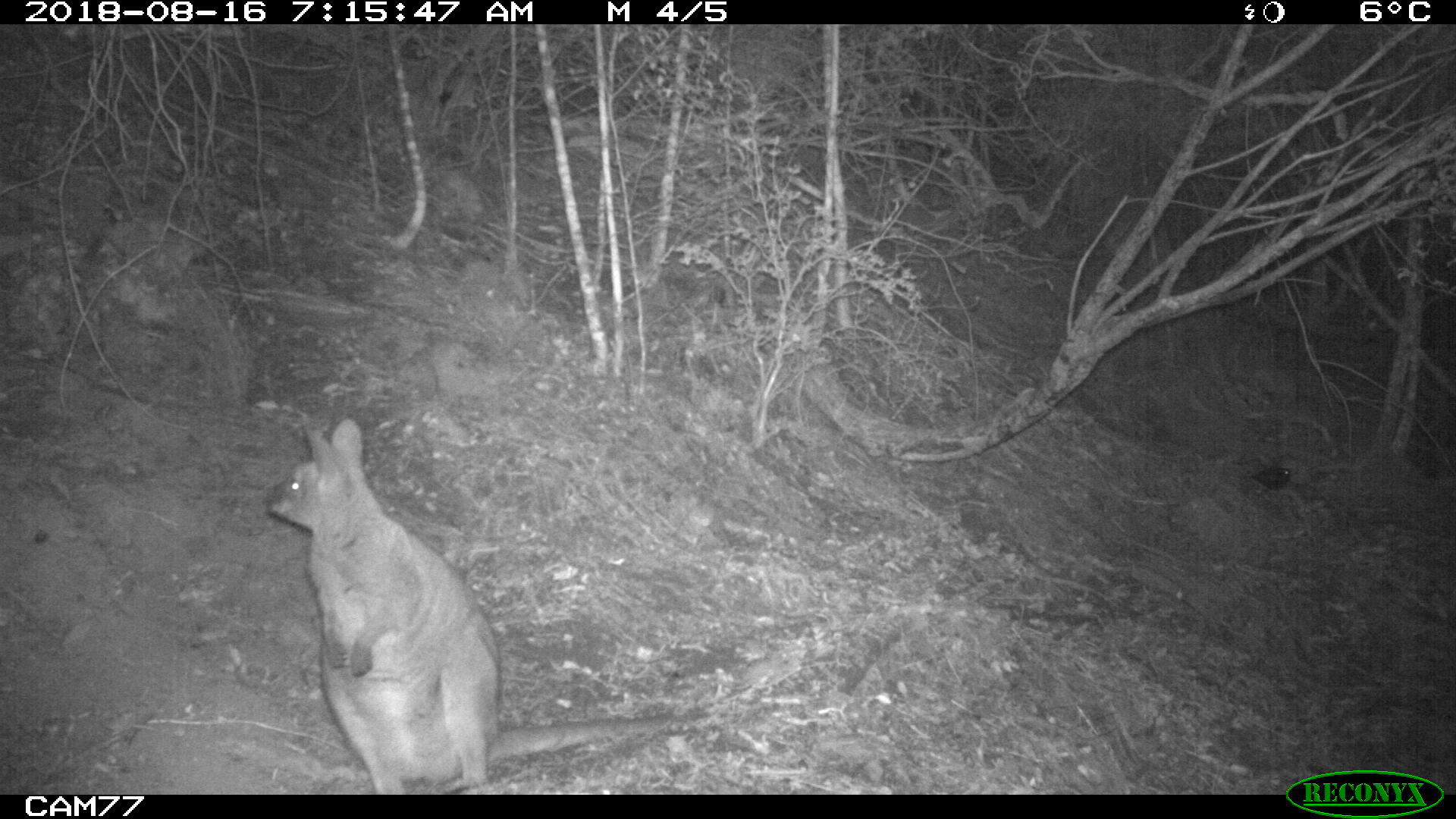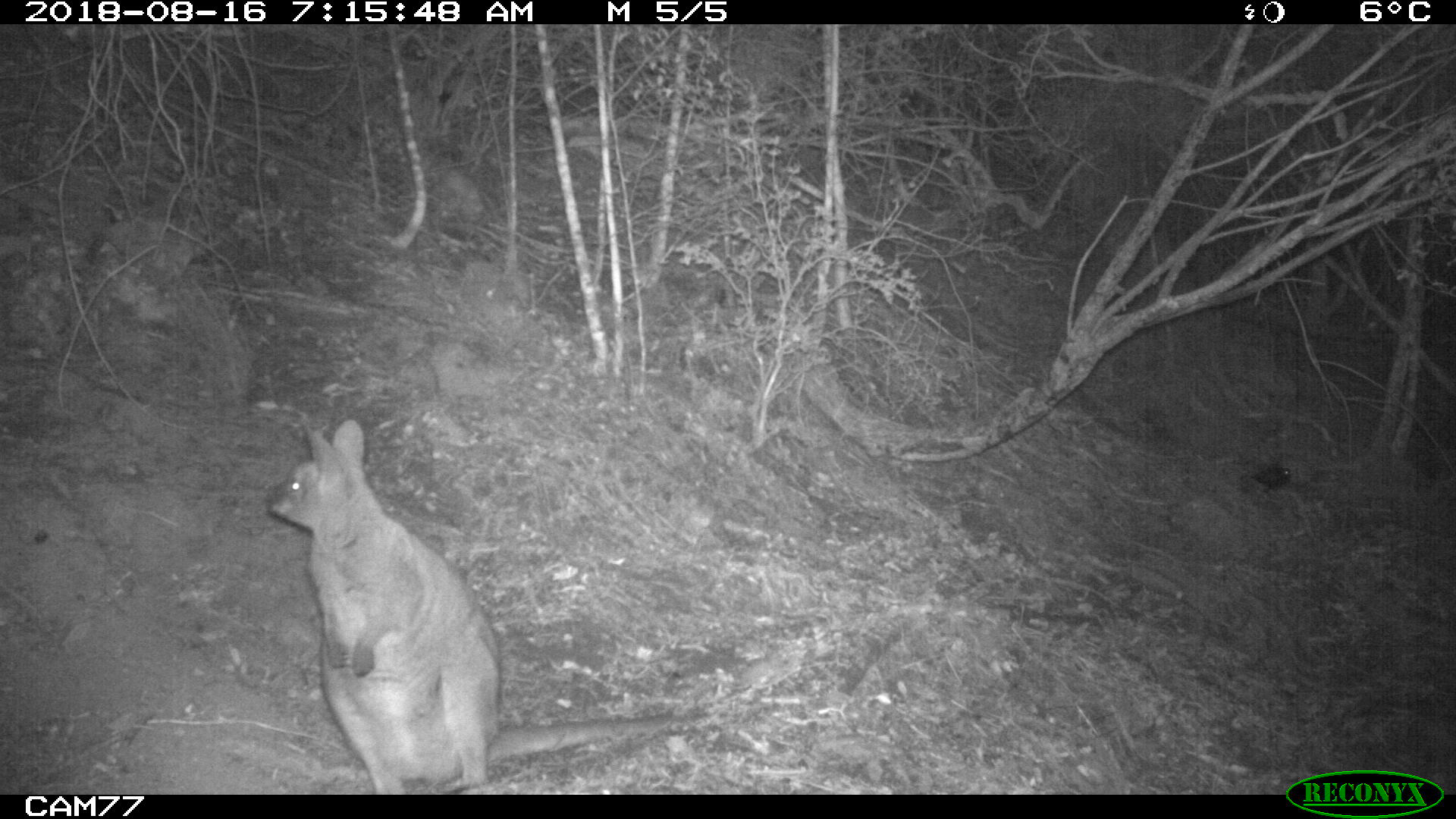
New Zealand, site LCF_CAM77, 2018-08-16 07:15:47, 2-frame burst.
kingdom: Animalia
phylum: Chordata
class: Mammalia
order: Diprotodontia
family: Macropodidae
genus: Notamacropus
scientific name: Notamacropus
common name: wallaby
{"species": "wallaby (Notamacropus)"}